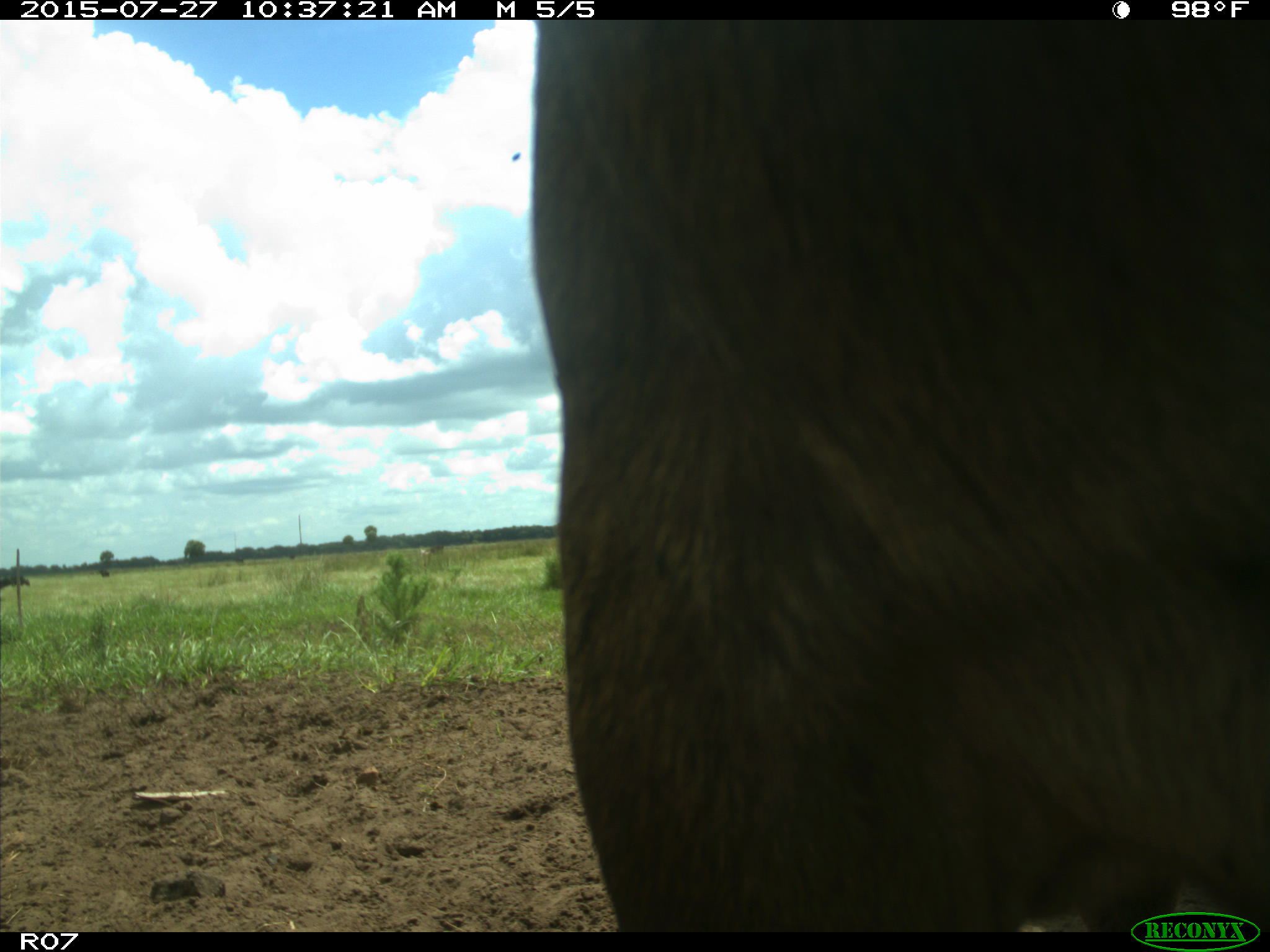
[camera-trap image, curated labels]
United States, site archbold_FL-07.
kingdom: Animalia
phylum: Chordata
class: Mammalia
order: Artiodactyla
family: Bovidae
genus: Bos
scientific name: Bos taurus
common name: domestic cow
Bos taurus (domestic cow).